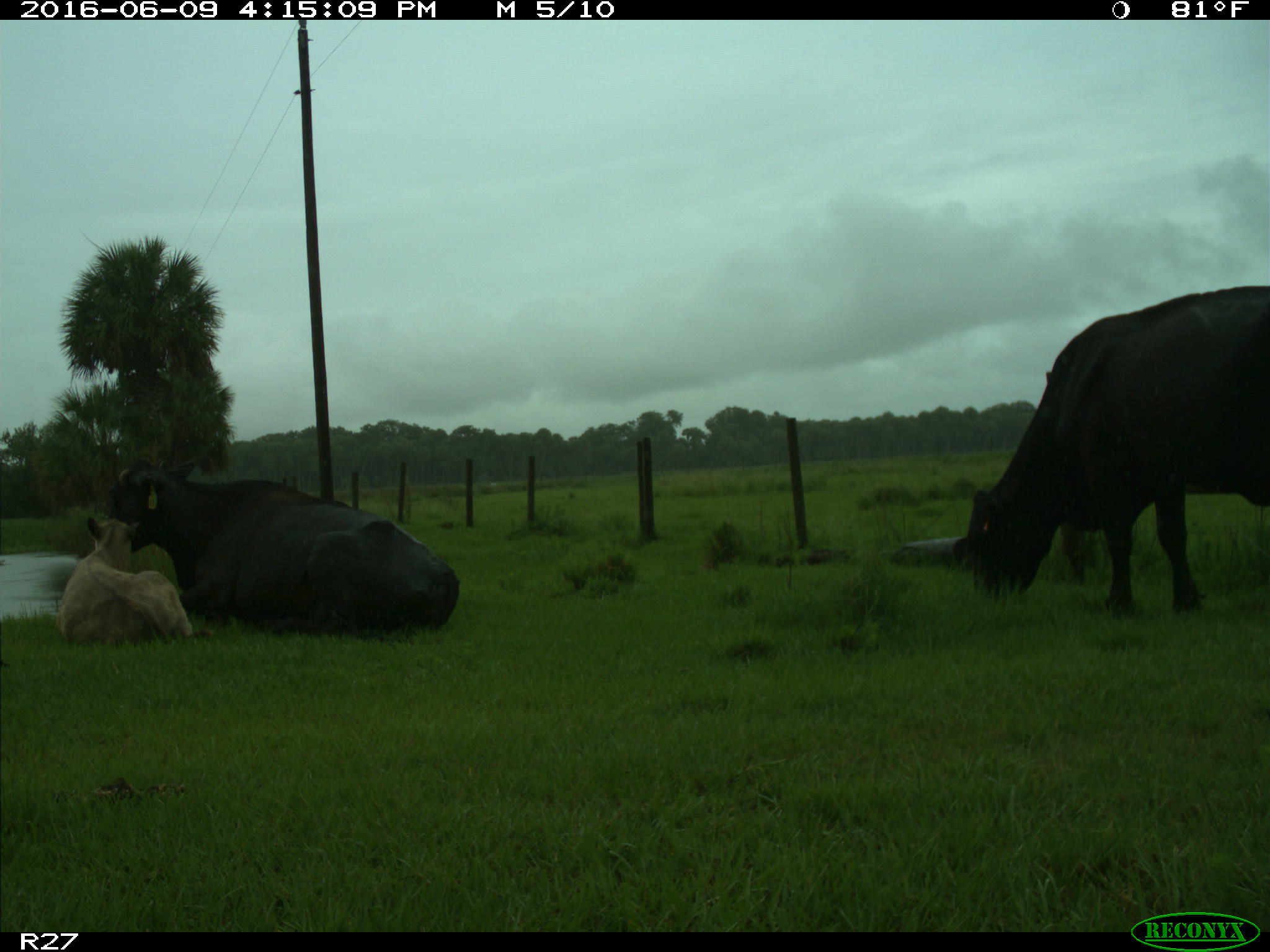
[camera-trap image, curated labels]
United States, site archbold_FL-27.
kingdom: Animalia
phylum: Chordata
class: Mammalia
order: Artiodactyla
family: Bovidae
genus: Bos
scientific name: Bos taurus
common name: domestic cow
Bos taurus (domestic cow).